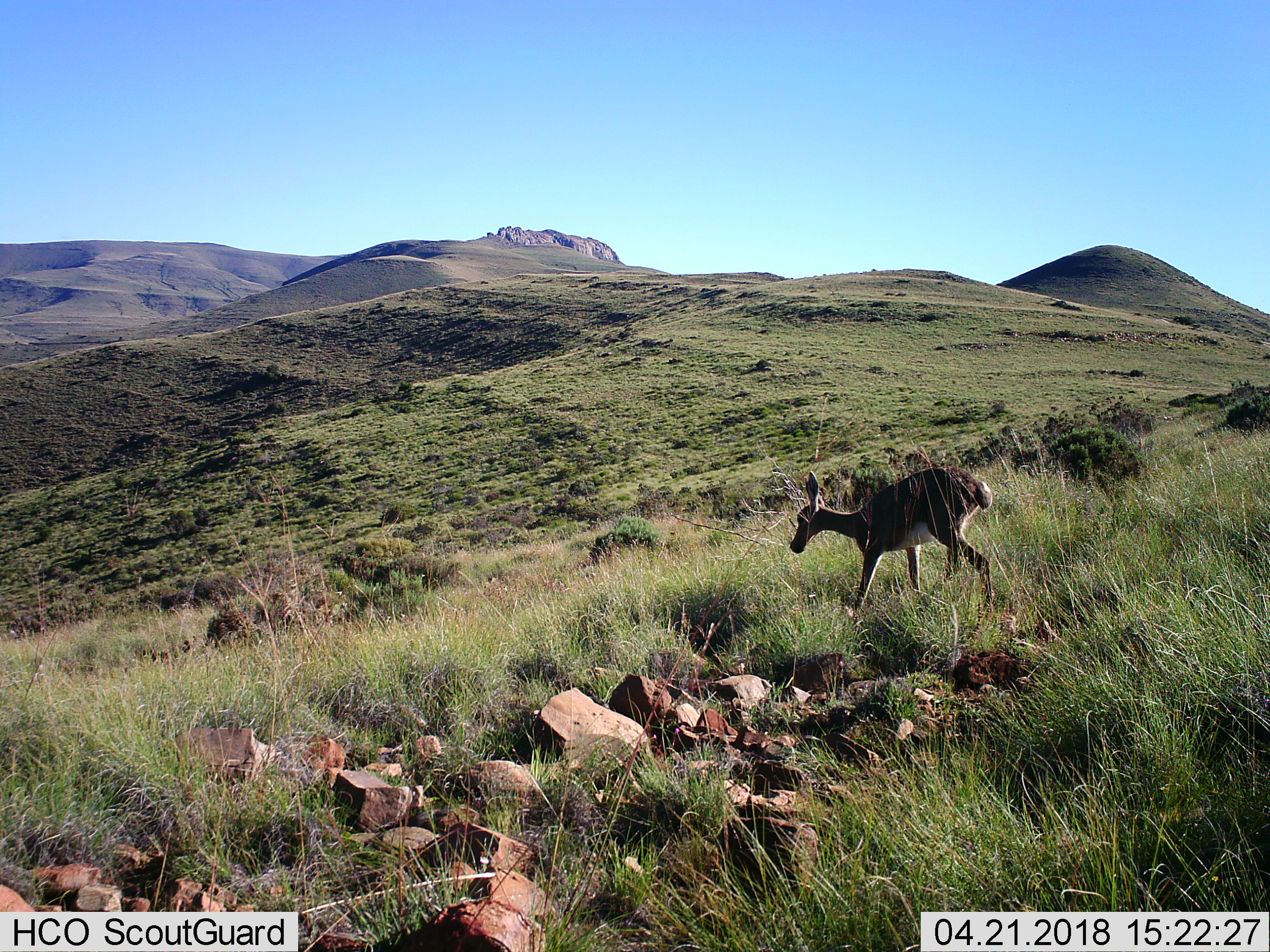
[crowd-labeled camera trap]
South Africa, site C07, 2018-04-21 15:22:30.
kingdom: Animalia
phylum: Chordata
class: Mammalia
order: Artiodactyla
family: Bovidae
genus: Pelea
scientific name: Pelea capreolus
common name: grey rhebok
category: rhebokgrey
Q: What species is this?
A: Rhebokgrey (grey rhebok) (Pelea capreolus).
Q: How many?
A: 1.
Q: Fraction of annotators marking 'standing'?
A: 14%.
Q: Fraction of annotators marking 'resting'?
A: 0%.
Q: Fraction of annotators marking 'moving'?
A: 100%.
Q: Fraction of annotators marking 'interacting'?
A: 0%.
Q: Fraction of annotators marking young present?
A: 0%.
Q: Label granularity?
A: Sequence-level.